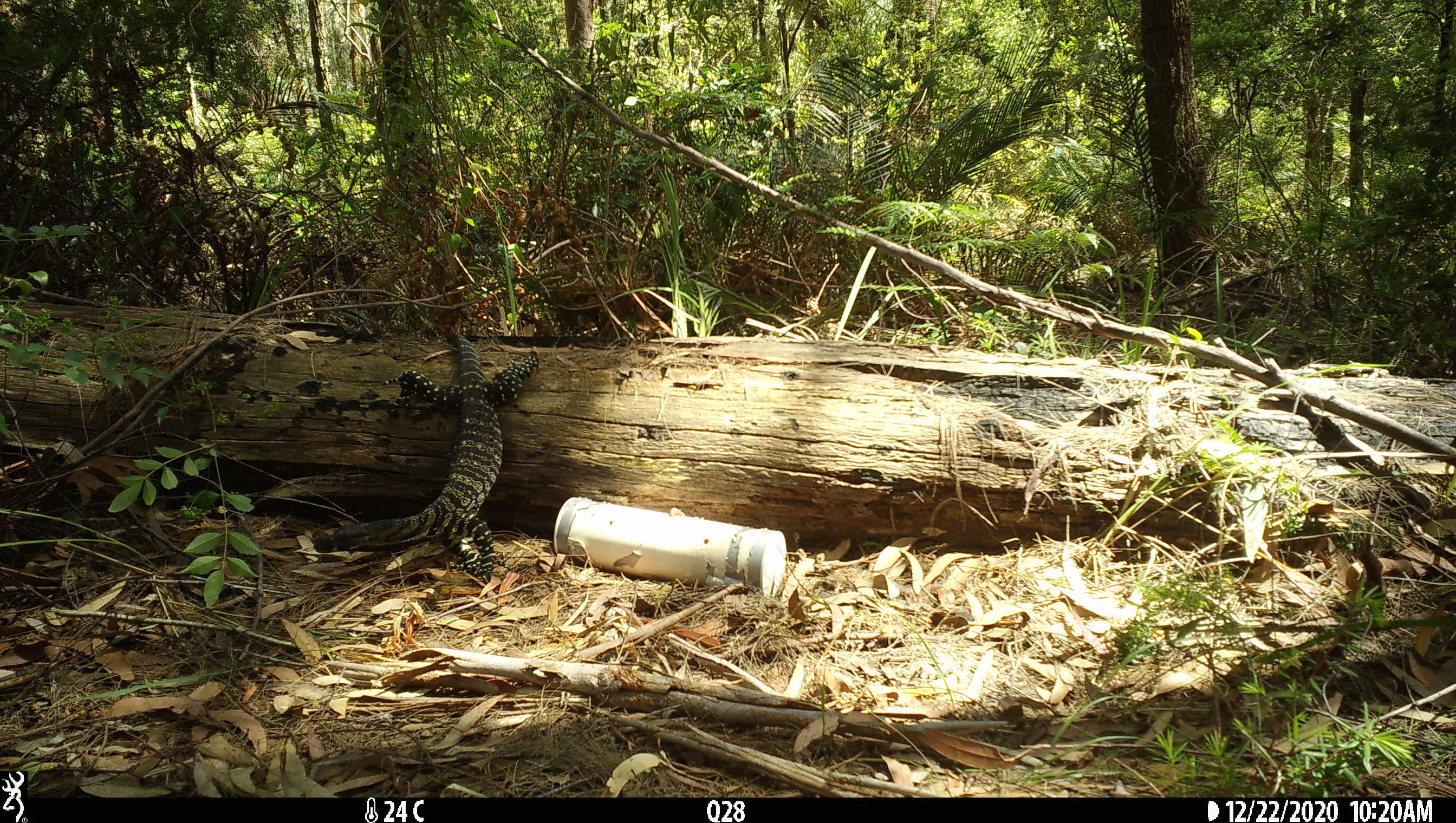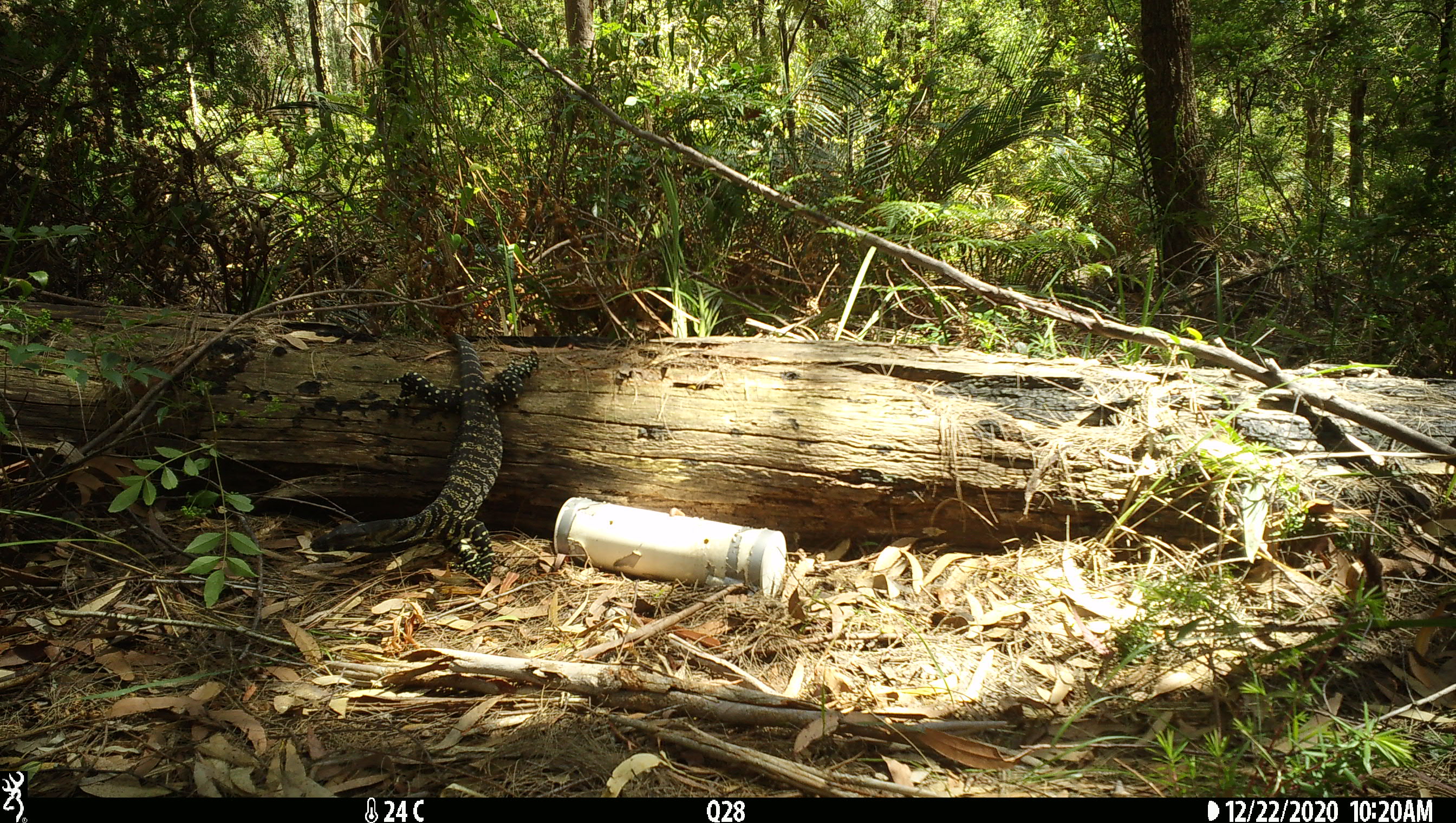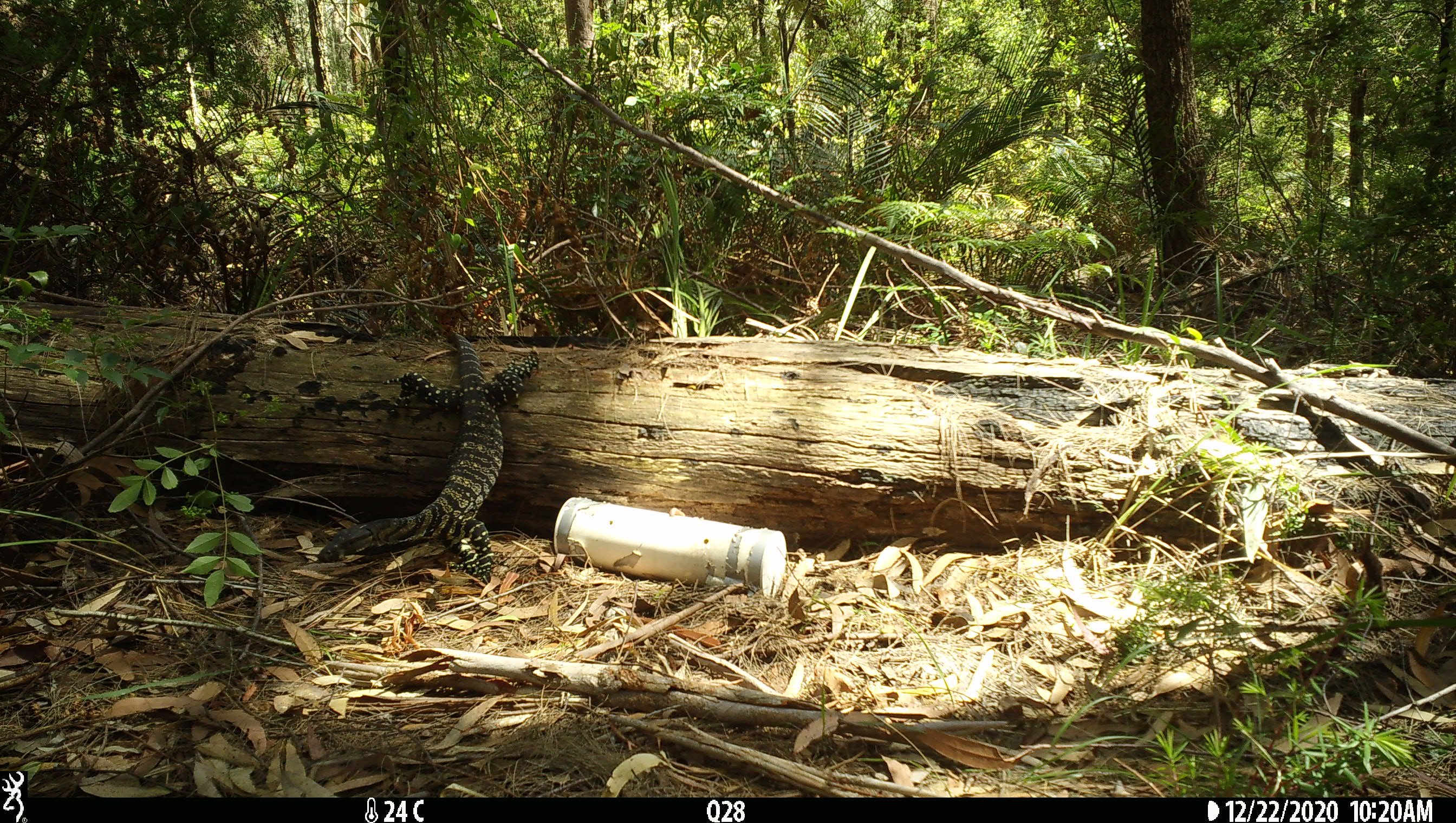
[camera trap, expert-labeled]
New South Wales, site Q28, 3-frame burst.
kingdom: Animalia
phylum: Chordata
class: Reptilia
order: Squamata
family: Varanidae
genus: Varanus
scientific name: Varanus varius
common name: lace monitor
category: goanna